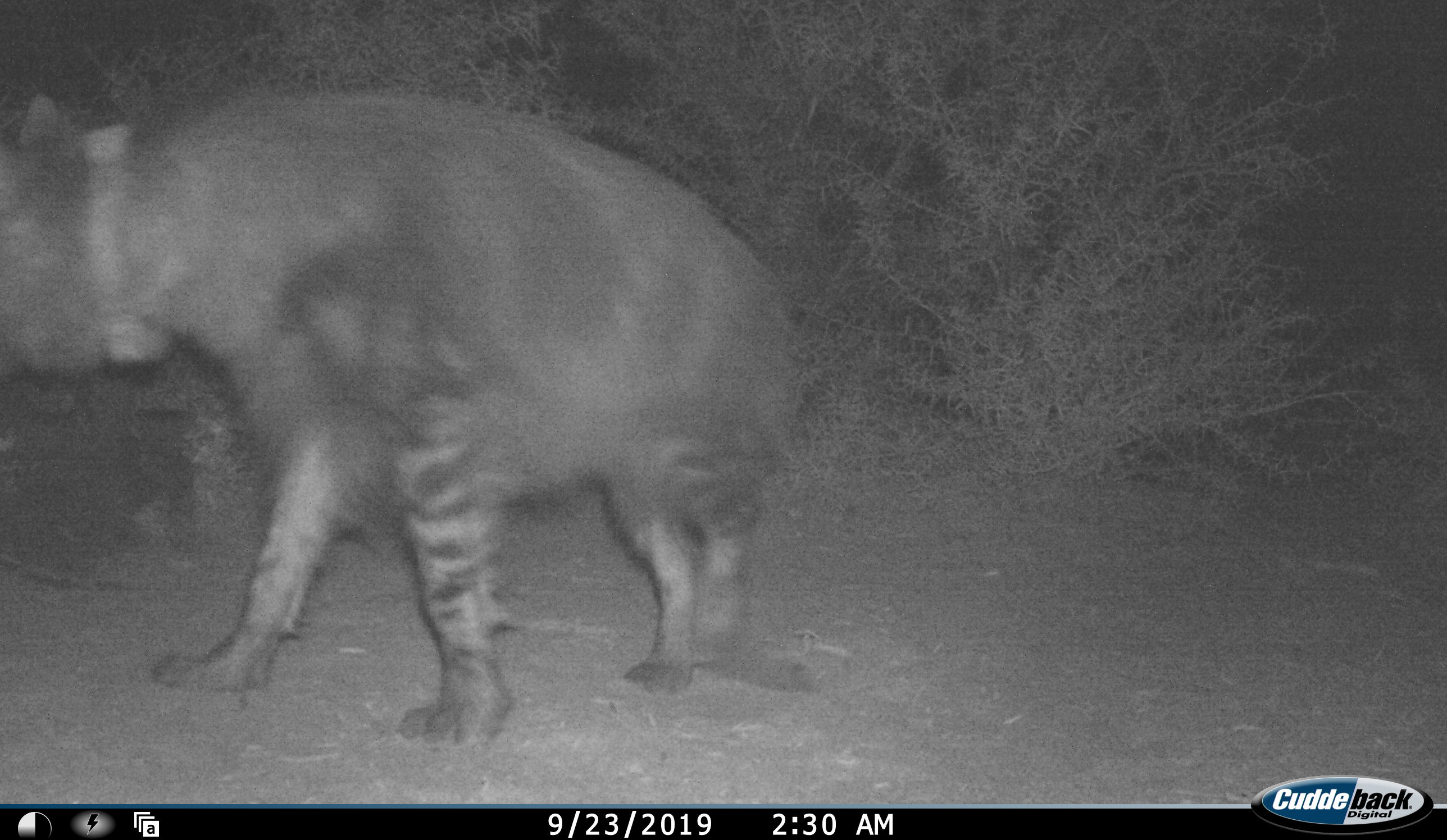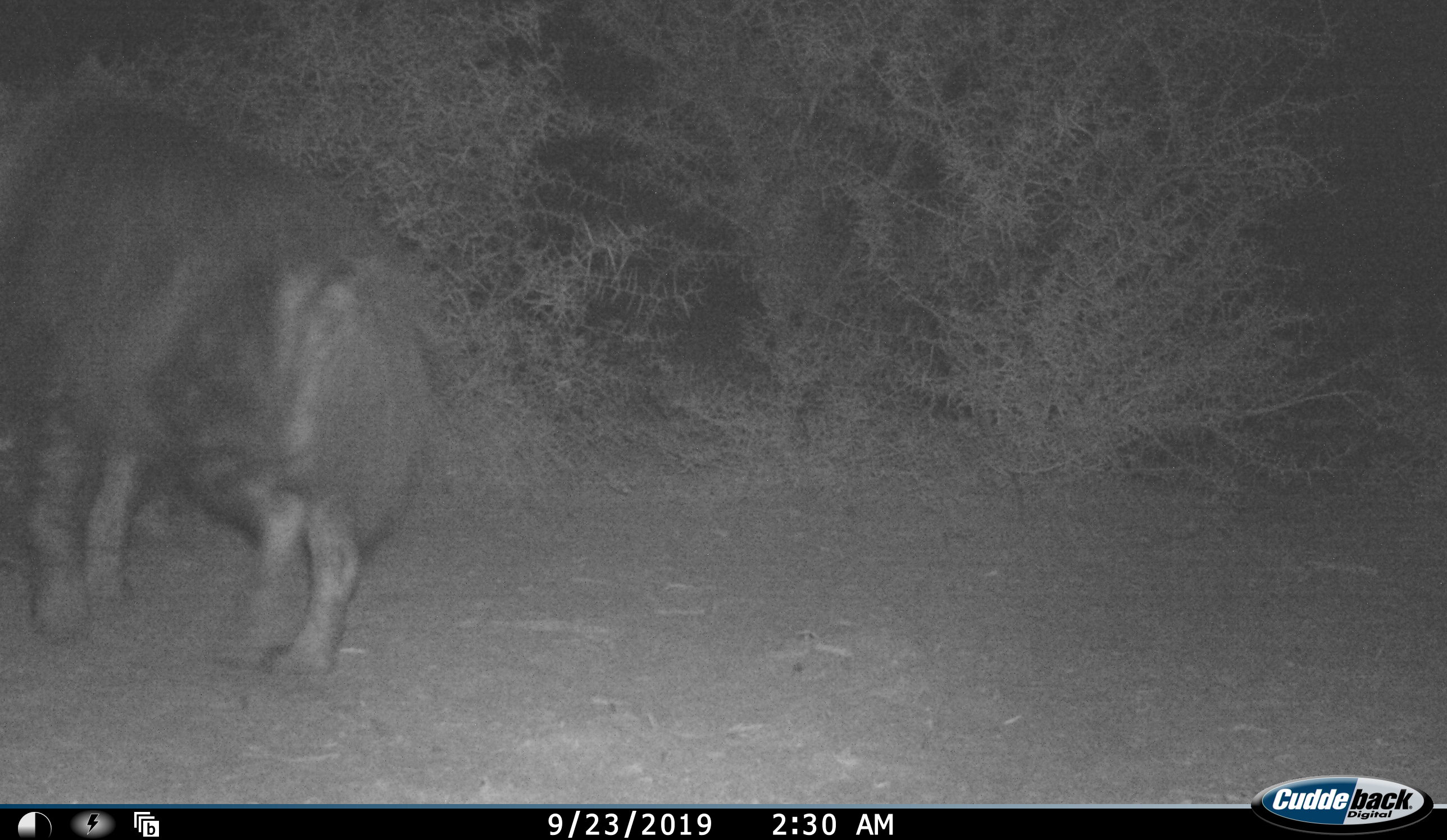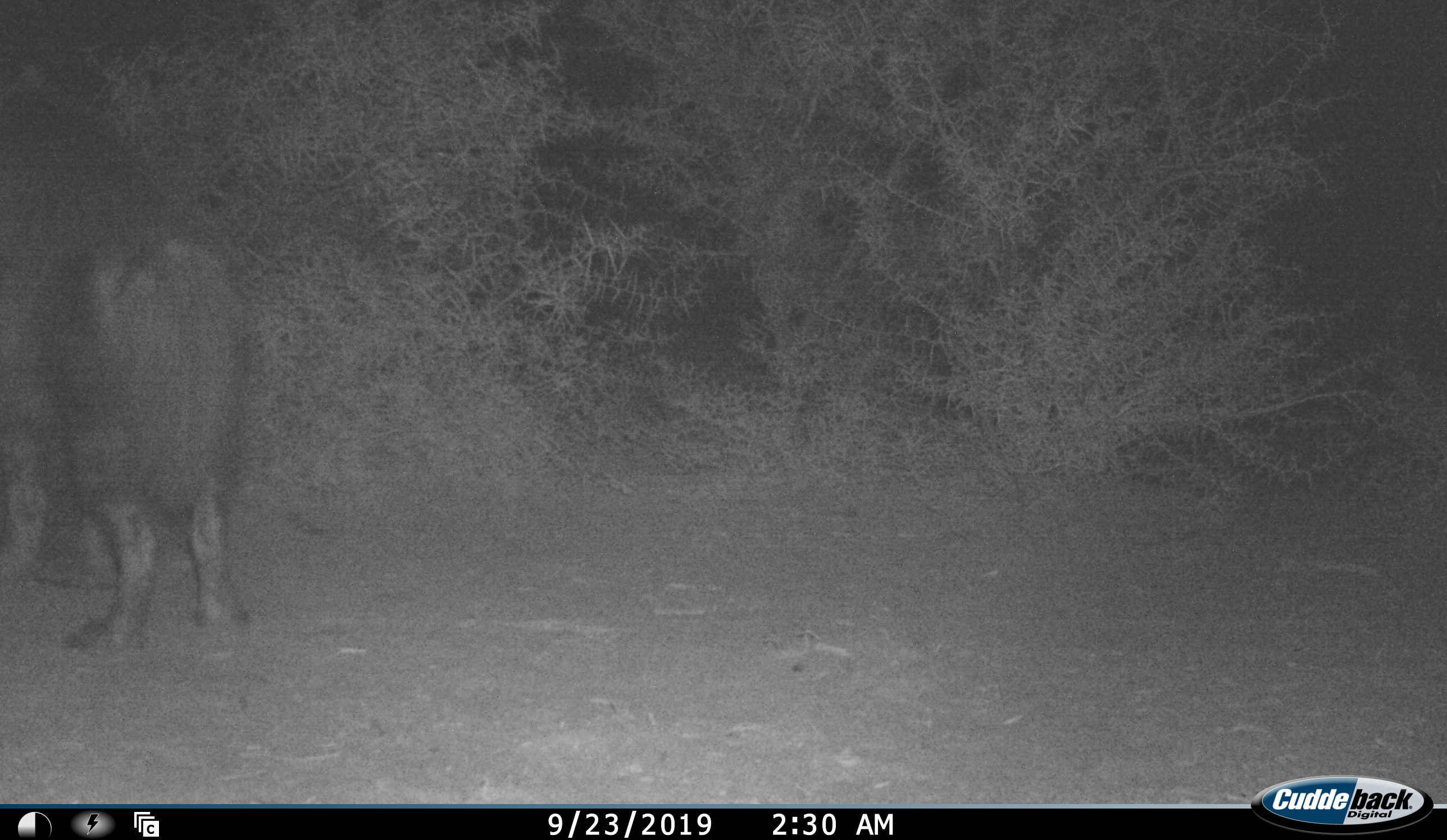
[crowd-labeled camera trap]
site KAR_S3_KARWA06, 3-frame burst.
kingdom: Animalia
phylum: Chordata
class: Mammalia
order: Carnivora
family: Hyaenidae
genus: Parahyaena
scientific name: Parahyaena brunnea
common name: brown hyena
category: hyenabrown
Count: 1.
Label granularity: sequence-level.